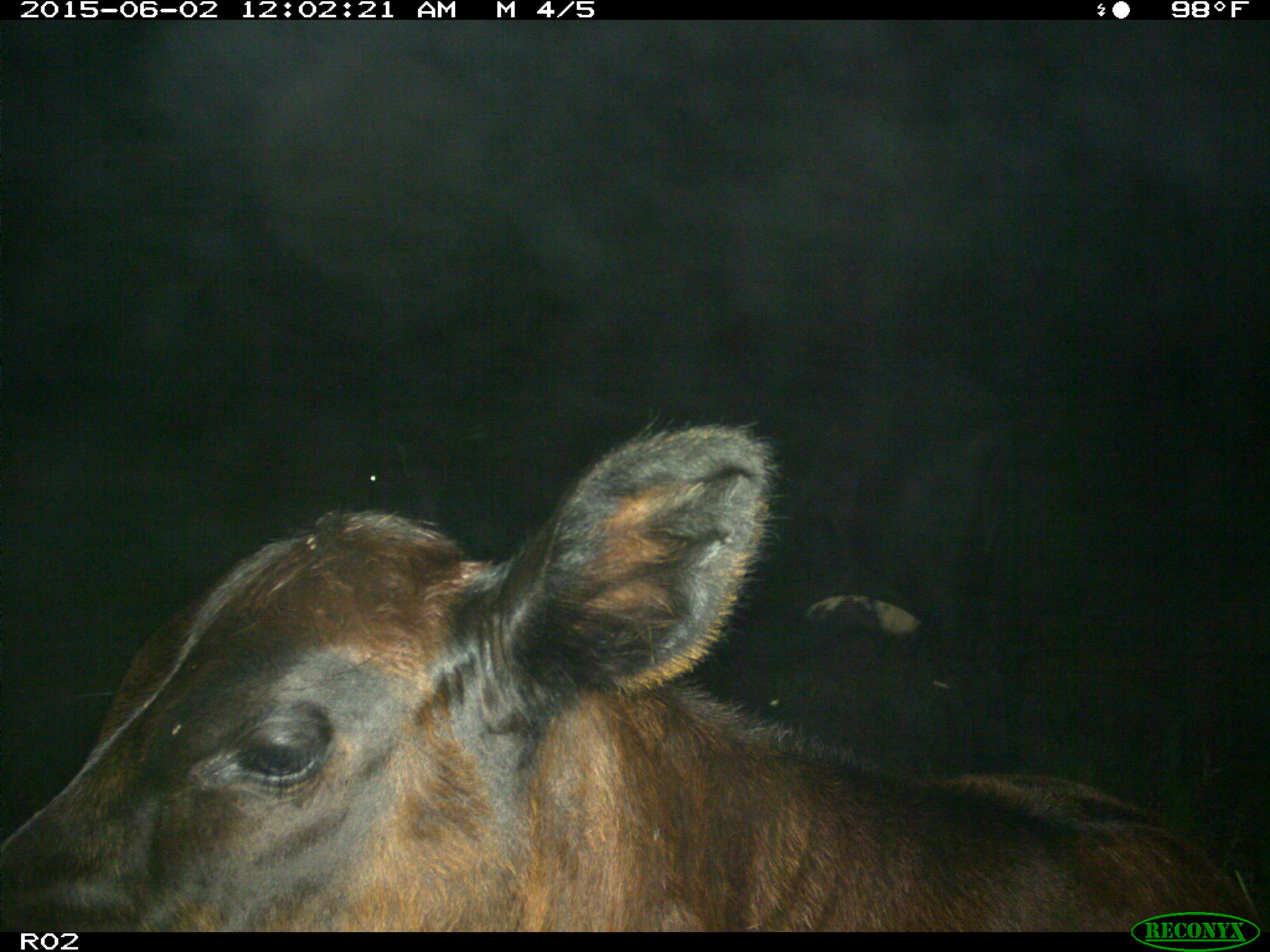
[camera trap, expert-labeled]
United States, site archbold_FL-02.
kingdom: Animalia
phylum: Chordata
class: Mammalia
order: Artiodactyla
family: Bovidae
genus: Bos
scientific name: Bos taurus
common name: domestic cow